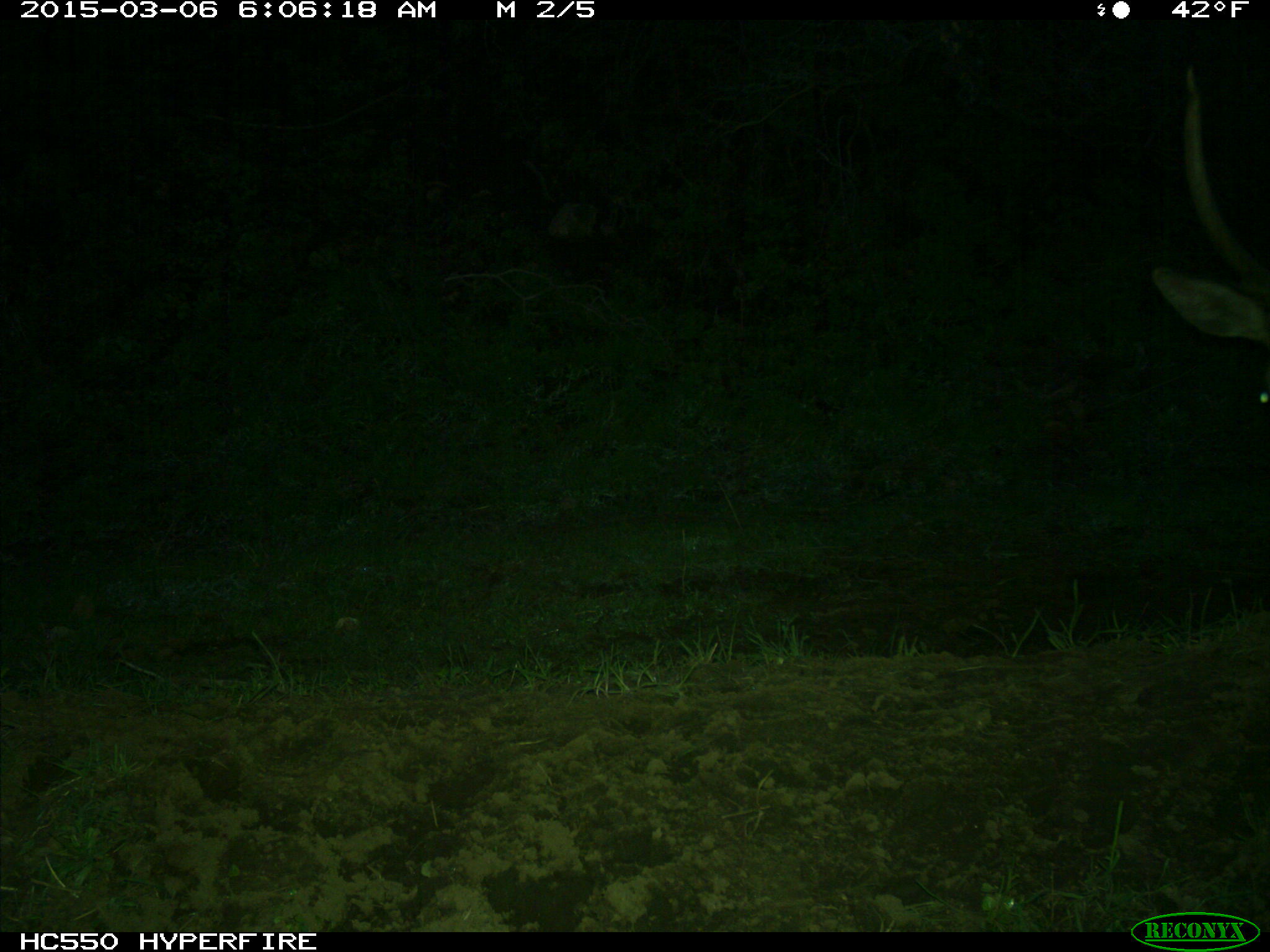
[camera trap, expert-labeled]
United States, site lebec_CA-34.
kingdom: Animalia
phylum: Chordata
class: Mammalia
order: Artiodactyla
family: Cervidae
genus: Cervus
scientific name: Cervus canadensis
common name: elk